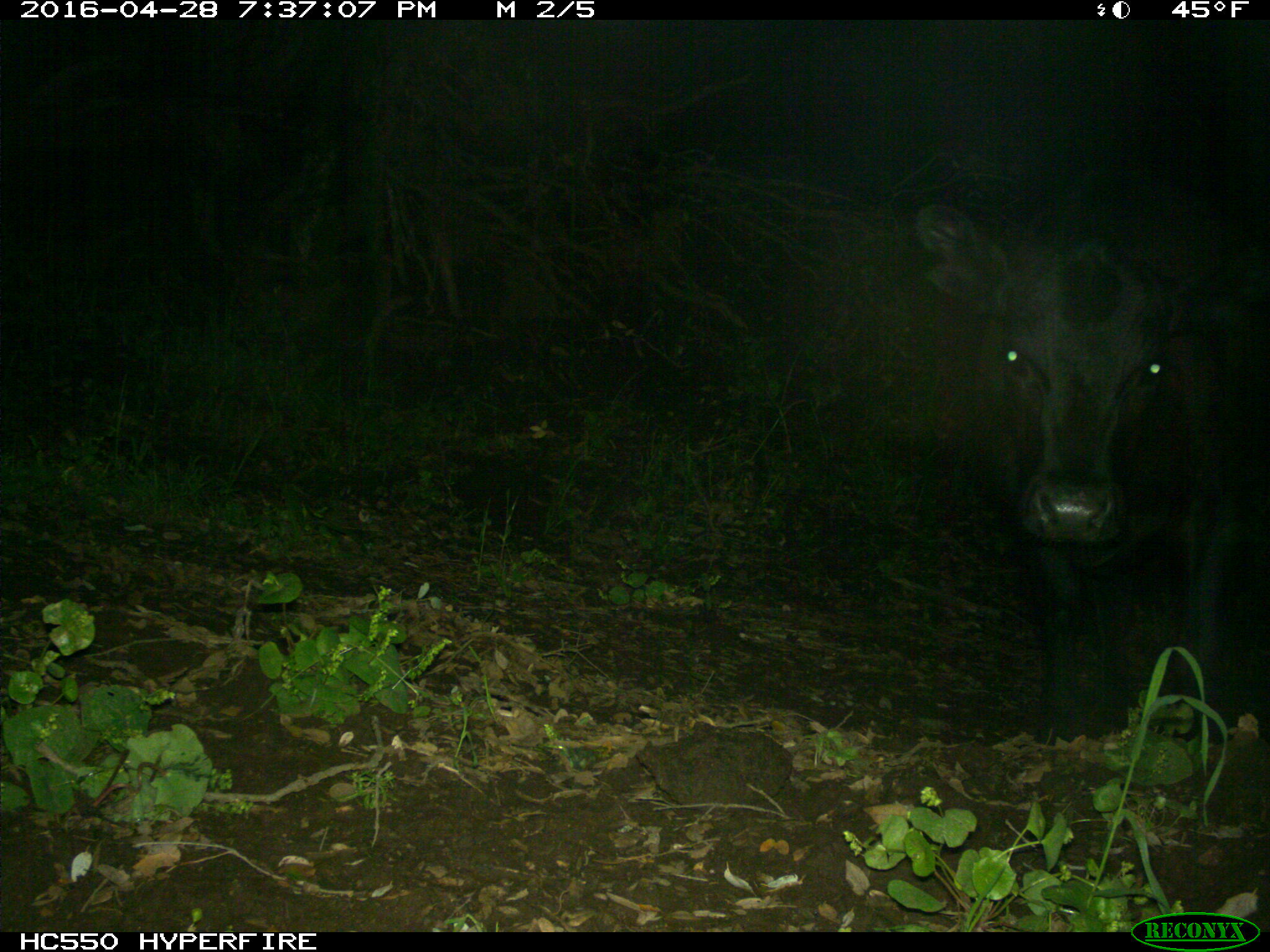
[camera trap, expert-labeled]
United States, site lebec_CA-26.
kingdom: Animalia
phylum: Chordata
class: Mammalia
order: Artiodactyla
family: Bovidae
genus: Bos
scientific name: Bos taurus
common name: domestic cow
Bos taurus (domestic cow).